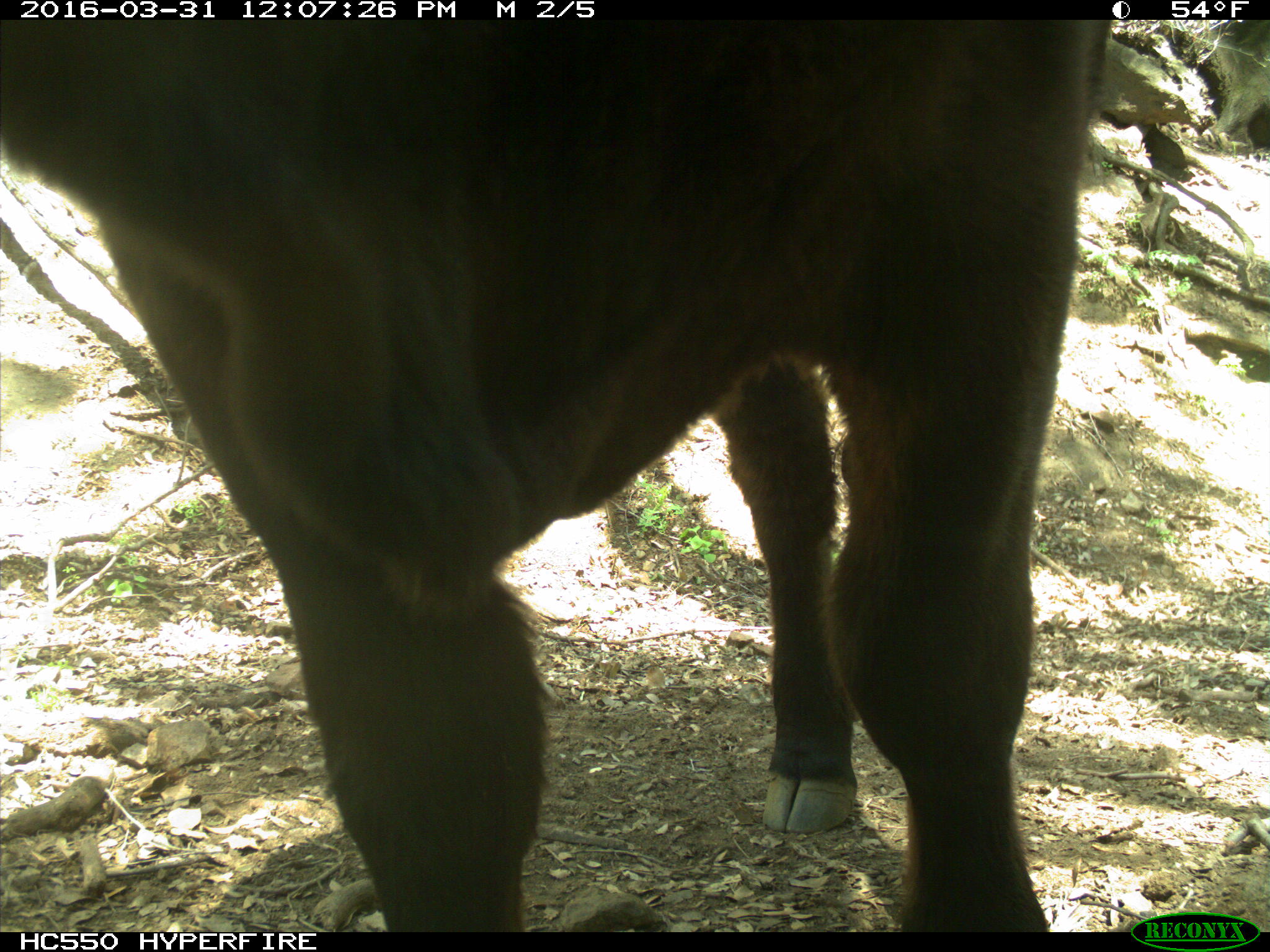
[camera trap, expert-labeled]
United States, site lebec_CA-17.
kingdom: Animalia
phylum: Chordata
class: Mammalia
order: Artiodactyla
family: Bovidae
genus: Bos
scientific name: Bos taurus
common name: domestic cow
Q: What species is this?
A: Bos taurus (domestic cow).